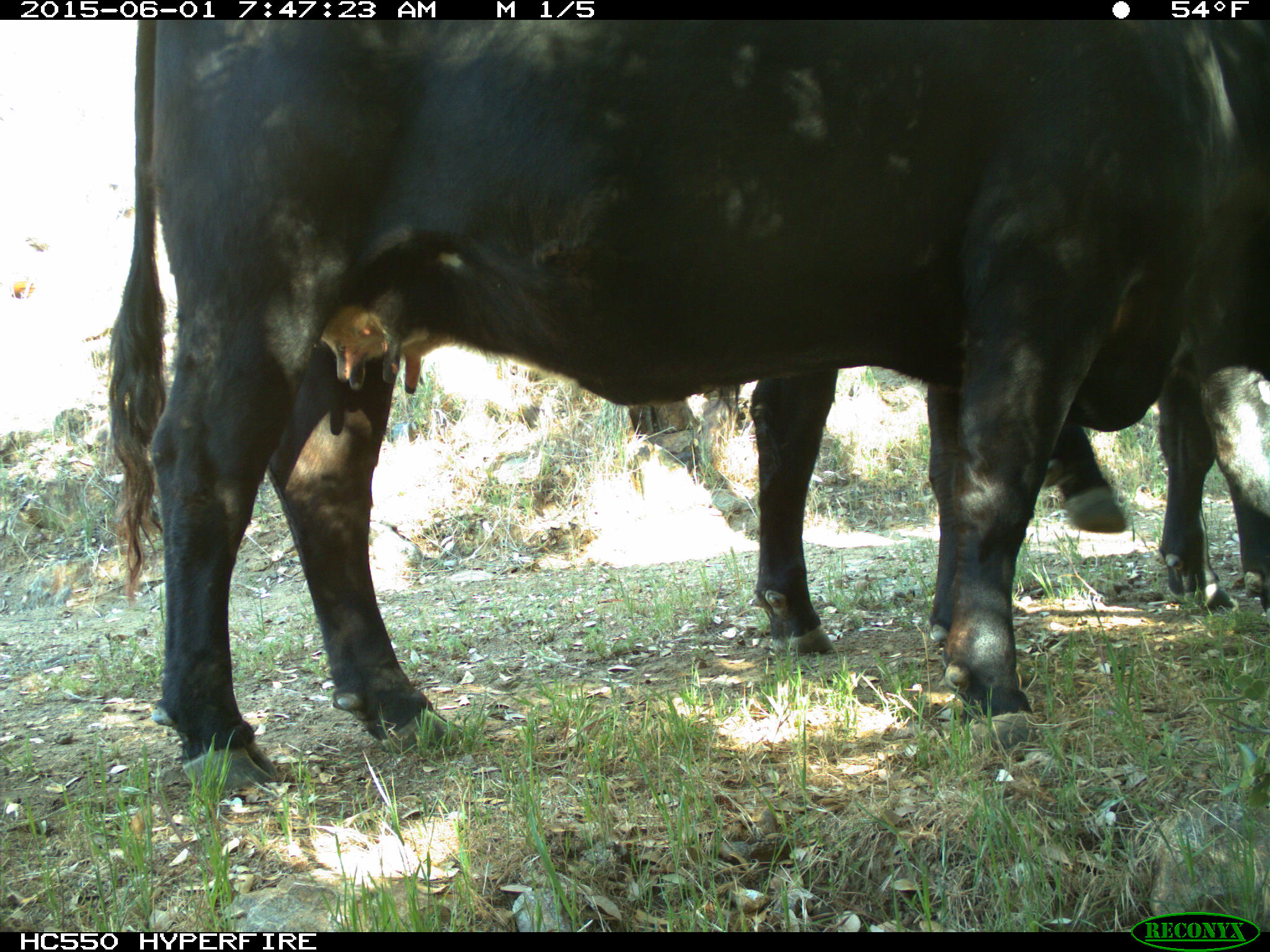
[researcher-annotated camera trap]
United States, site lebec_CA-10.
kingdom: Animalia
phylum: Chordata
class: Mammalia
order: Artiodactyla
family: Bovidae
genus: Bos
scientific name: Bos taurus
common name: domestic cow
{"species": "Bos taurus (domestic cow)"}